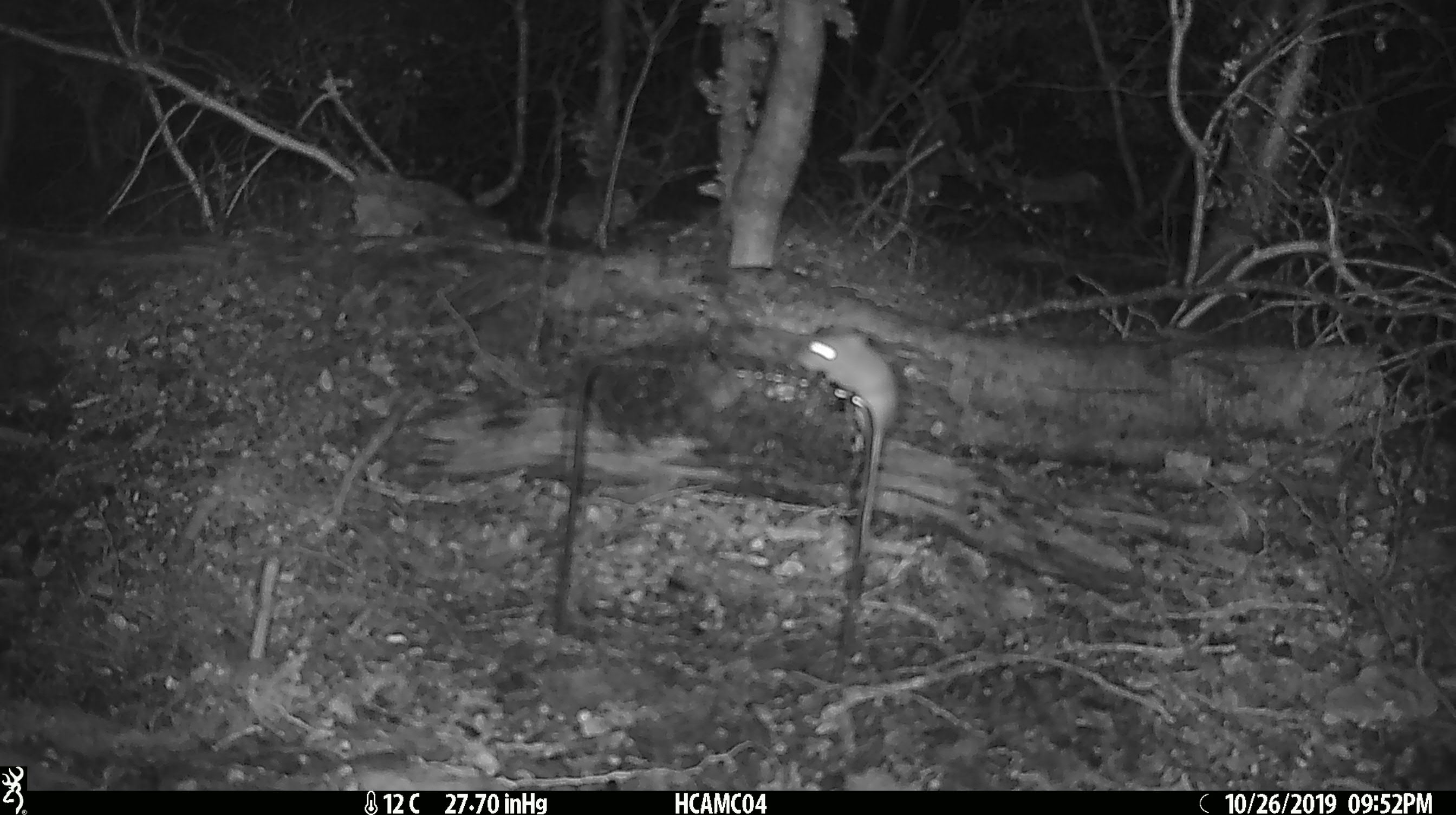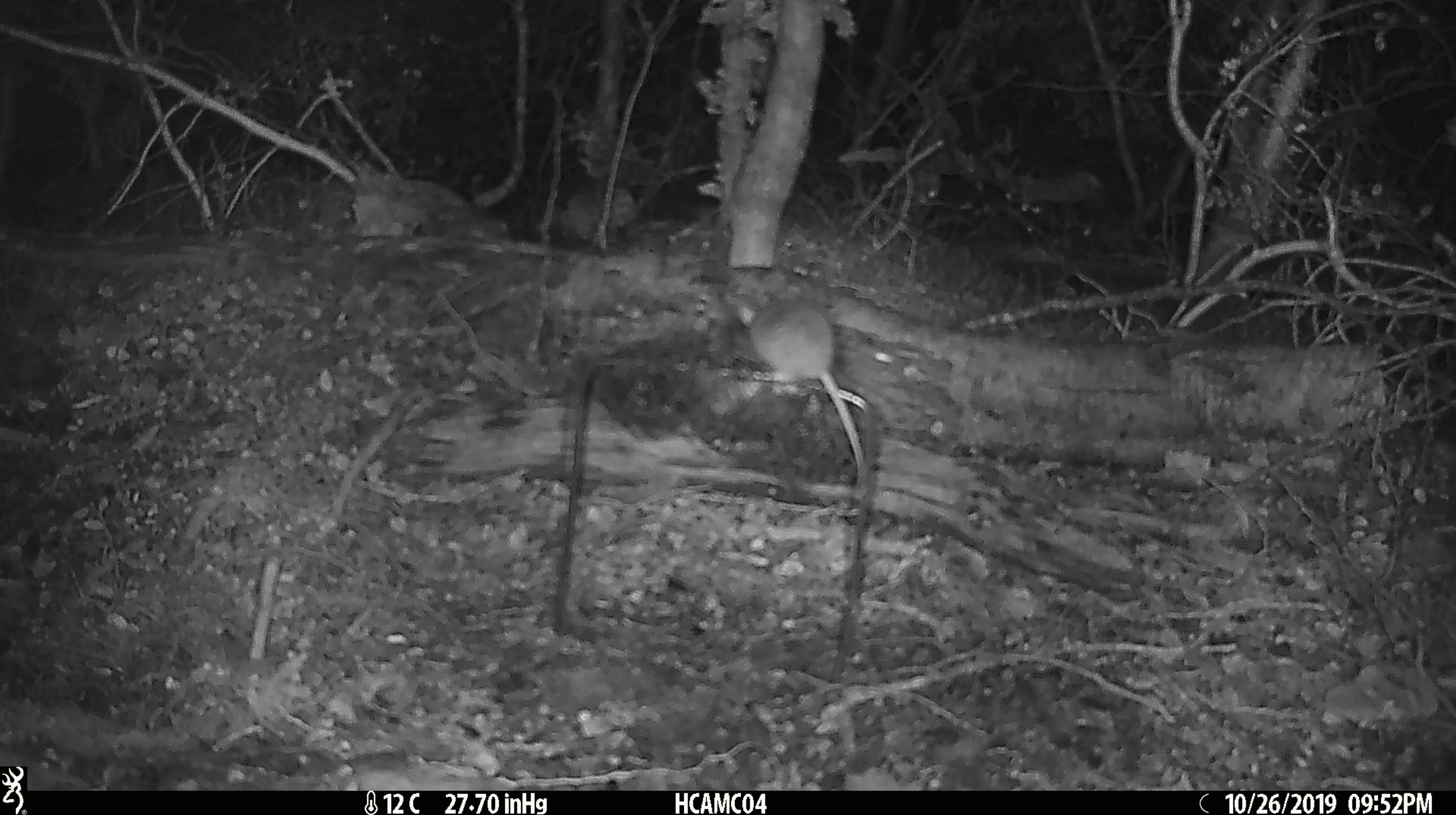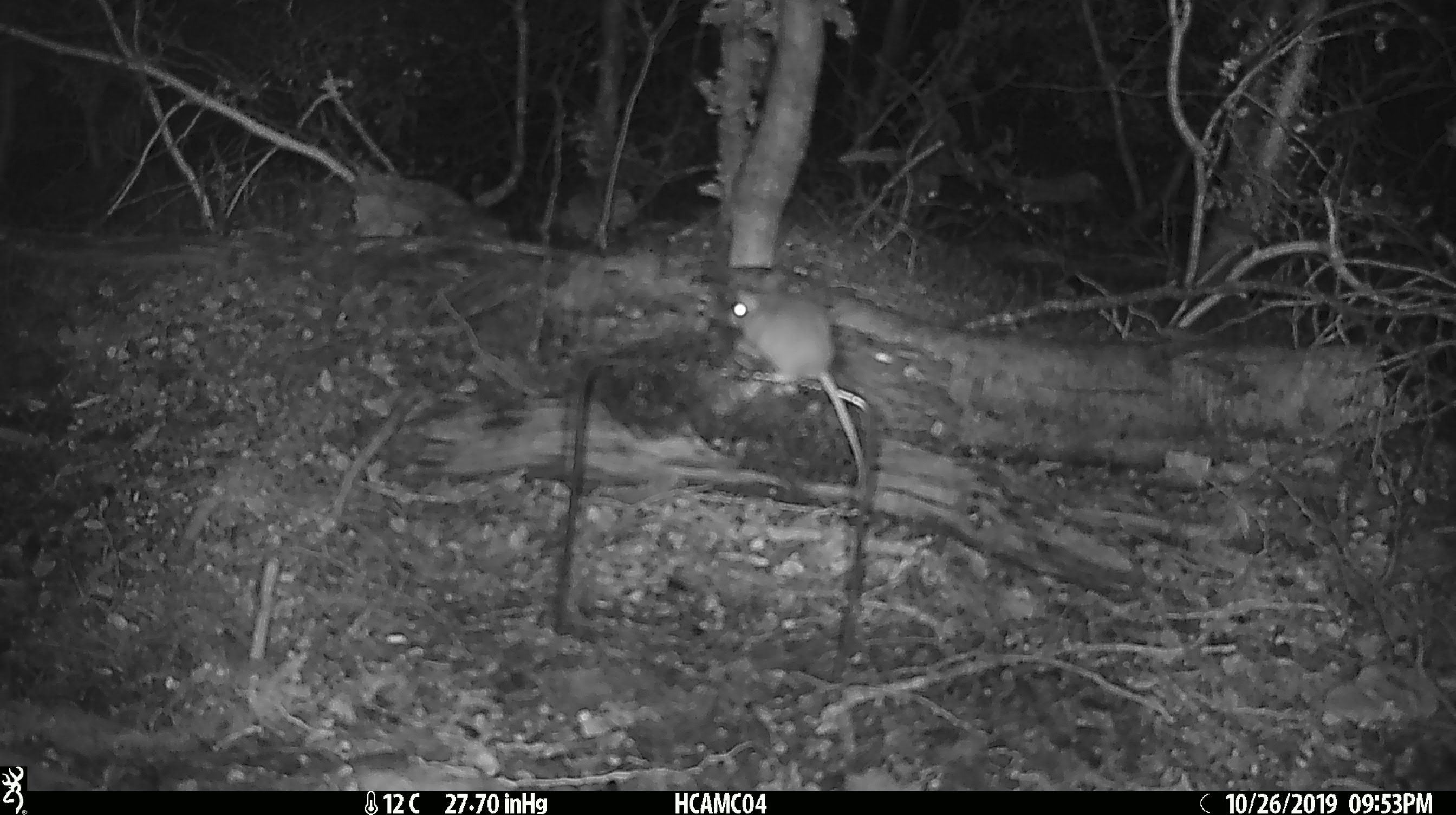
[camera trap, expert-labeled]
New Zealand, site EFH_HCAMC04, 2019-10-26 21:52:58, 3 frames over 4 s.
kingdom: Animalia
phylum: Chordata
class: Mammalia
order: Rodentia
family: Muridae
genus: Mus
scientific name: Mus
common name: mouse